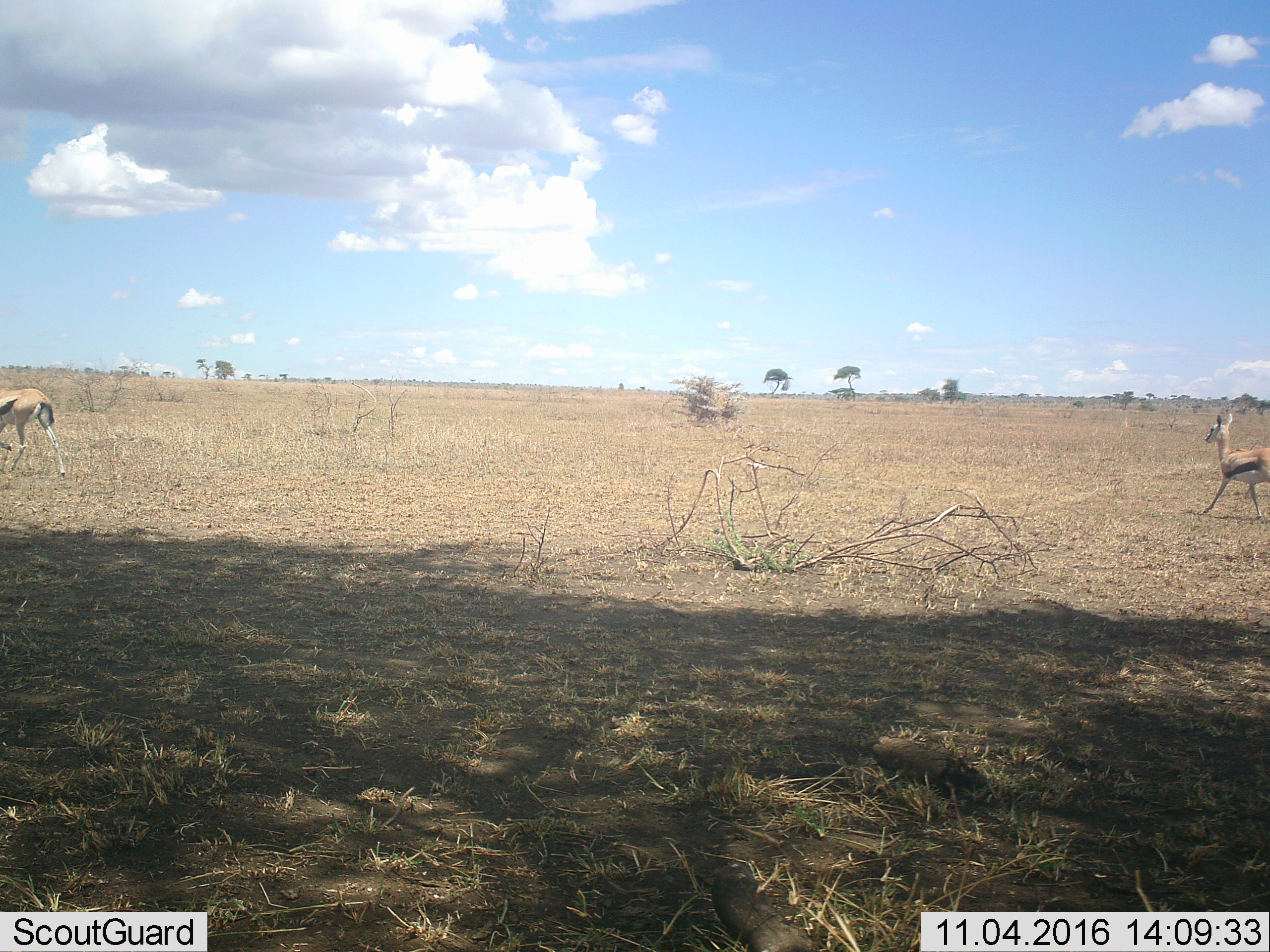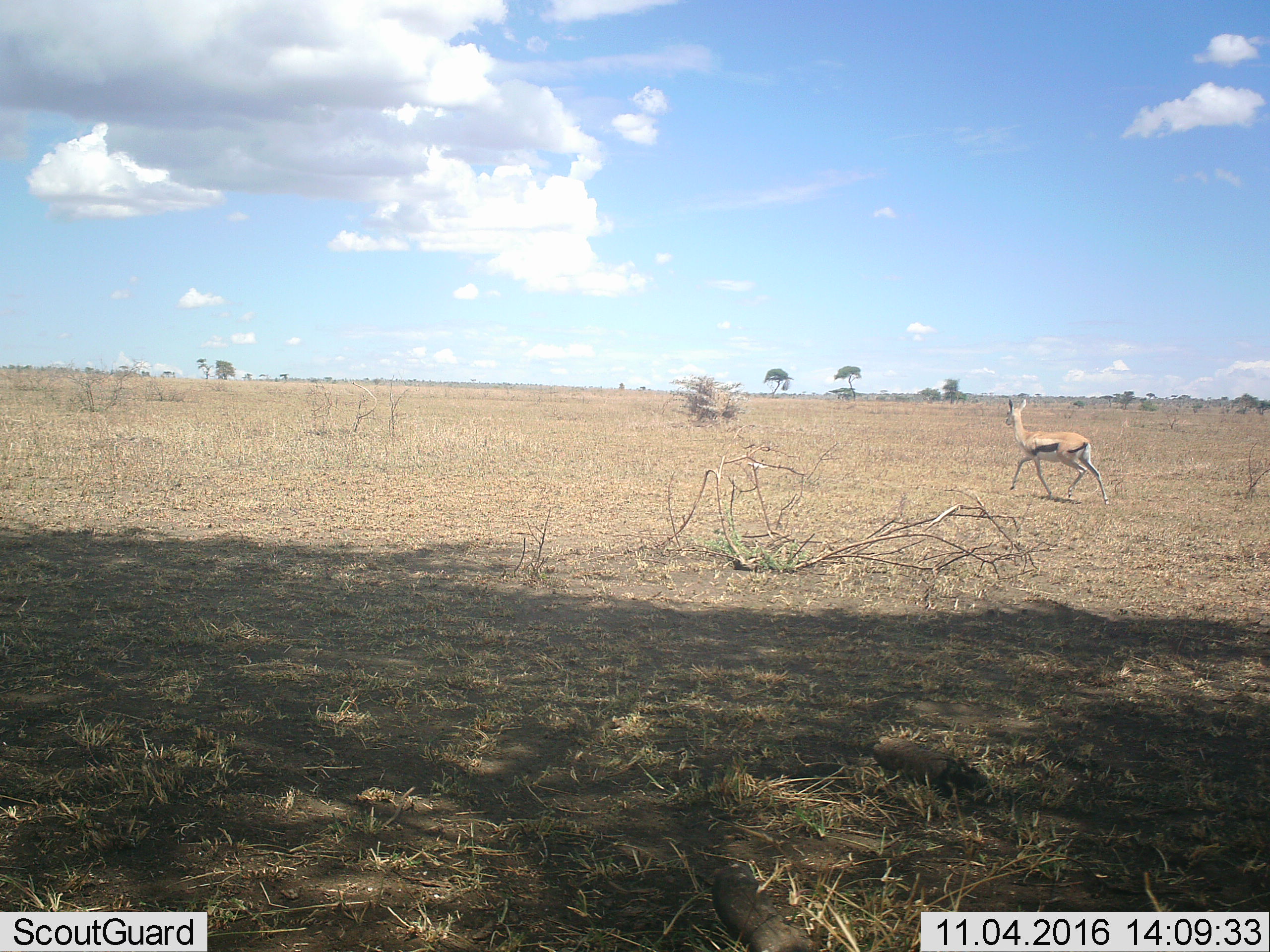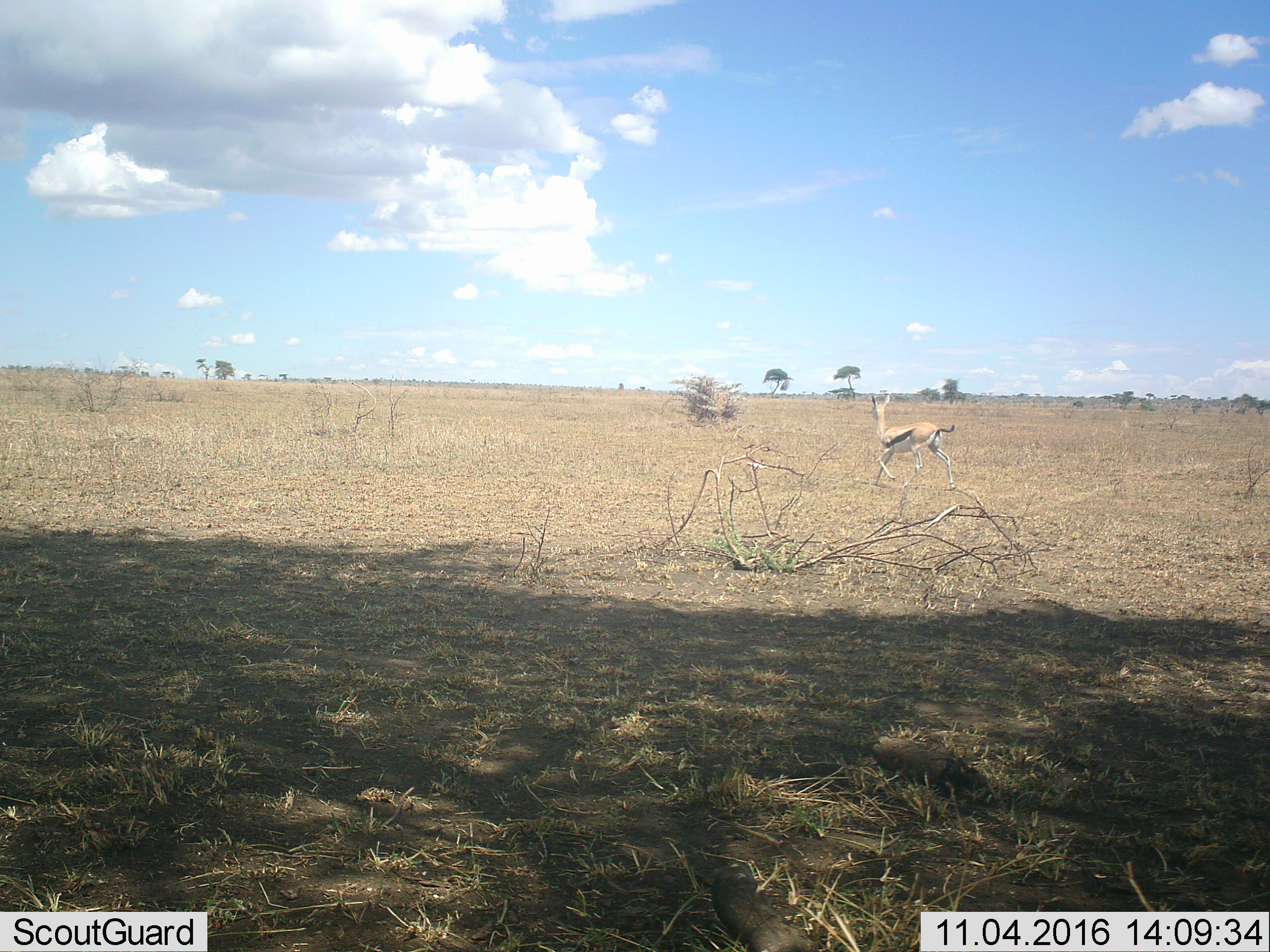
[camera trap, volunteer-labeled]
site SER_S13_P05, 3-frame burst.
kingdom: Animalia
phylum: Chordata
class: Mammalia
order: Artiodactyla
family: Bovidae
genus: Eudorcas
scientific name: Eudorcas thomsonii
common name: thomson's gazelle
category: gazellethomsons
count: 2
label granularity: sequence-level